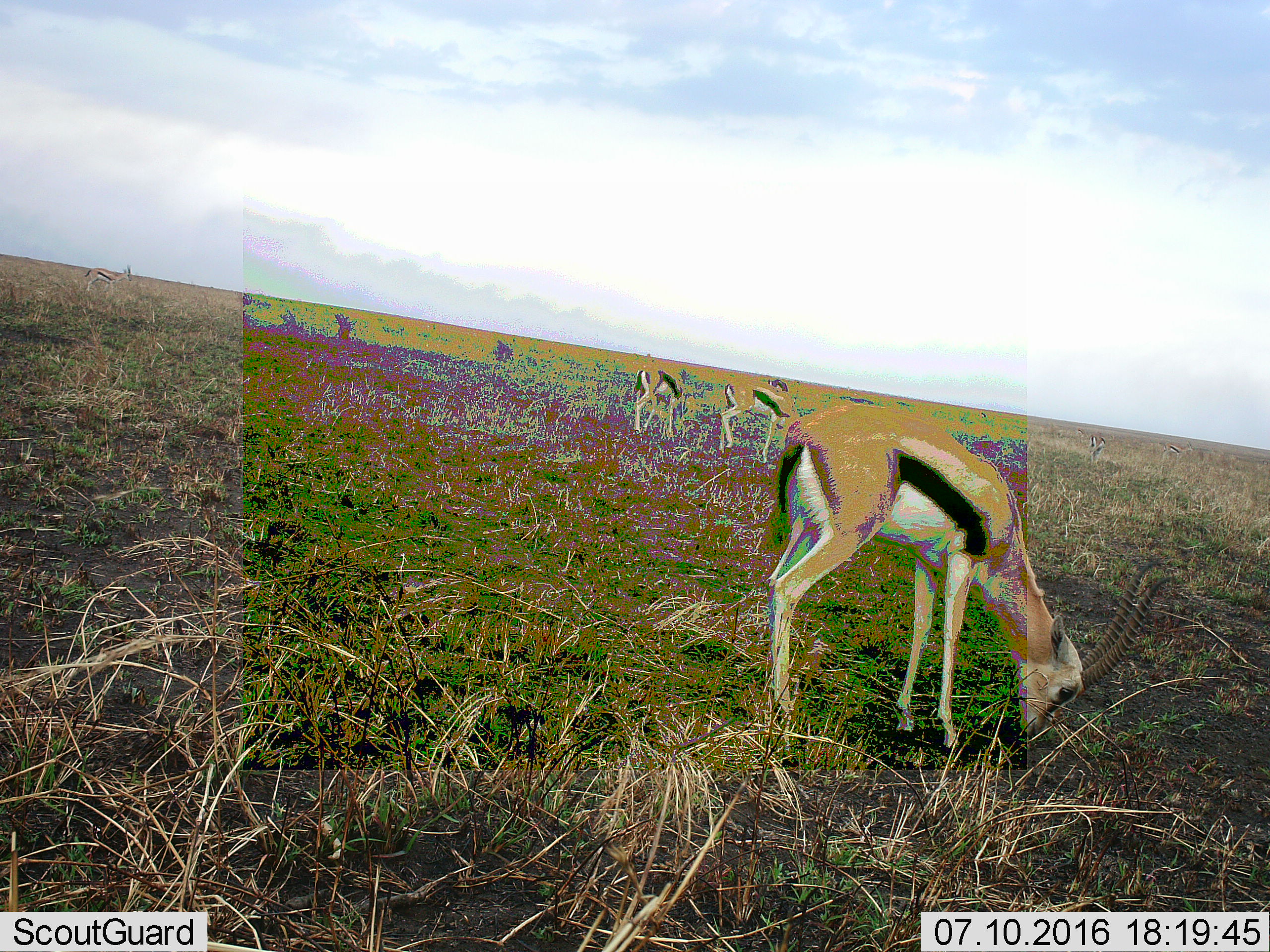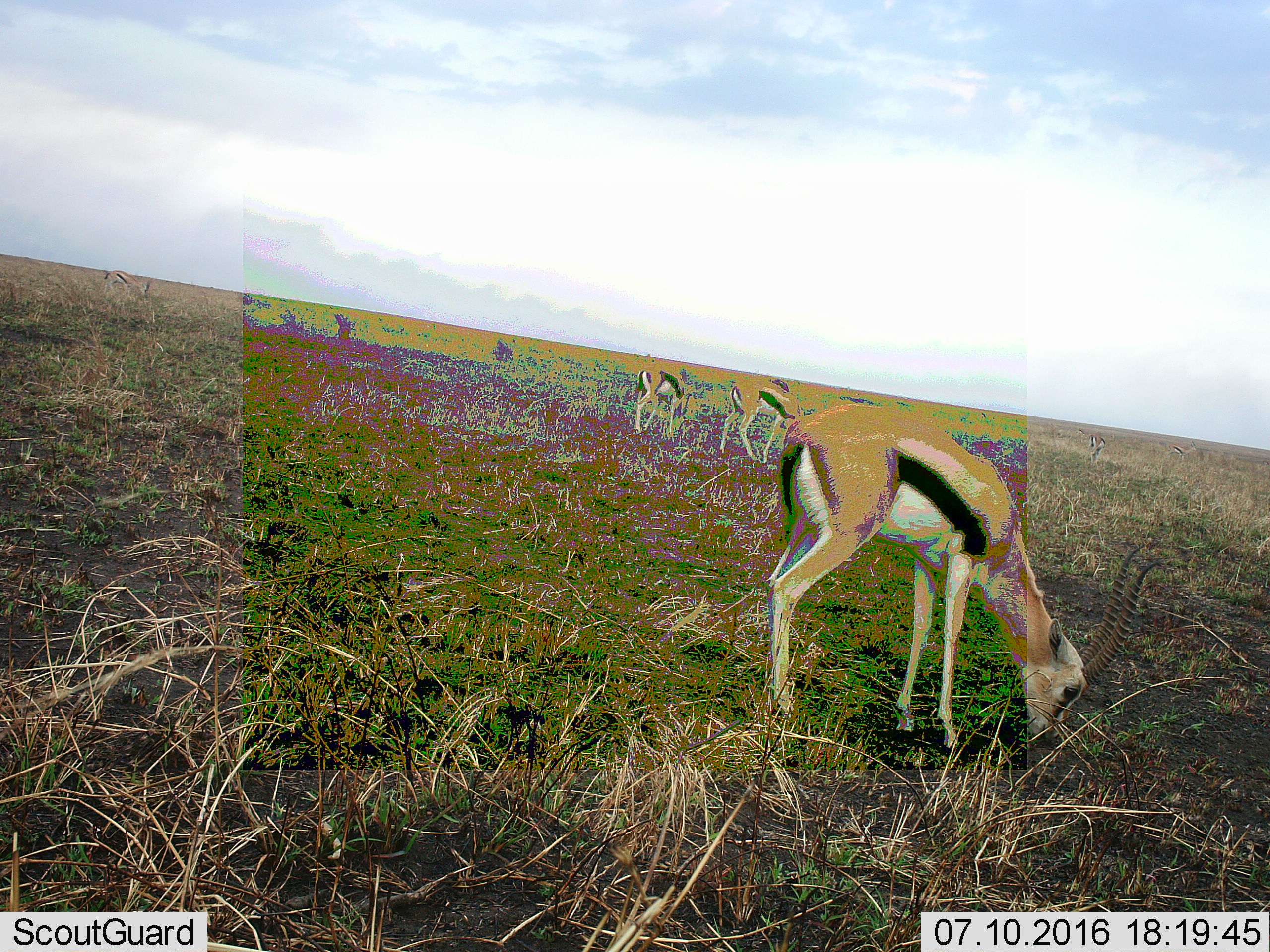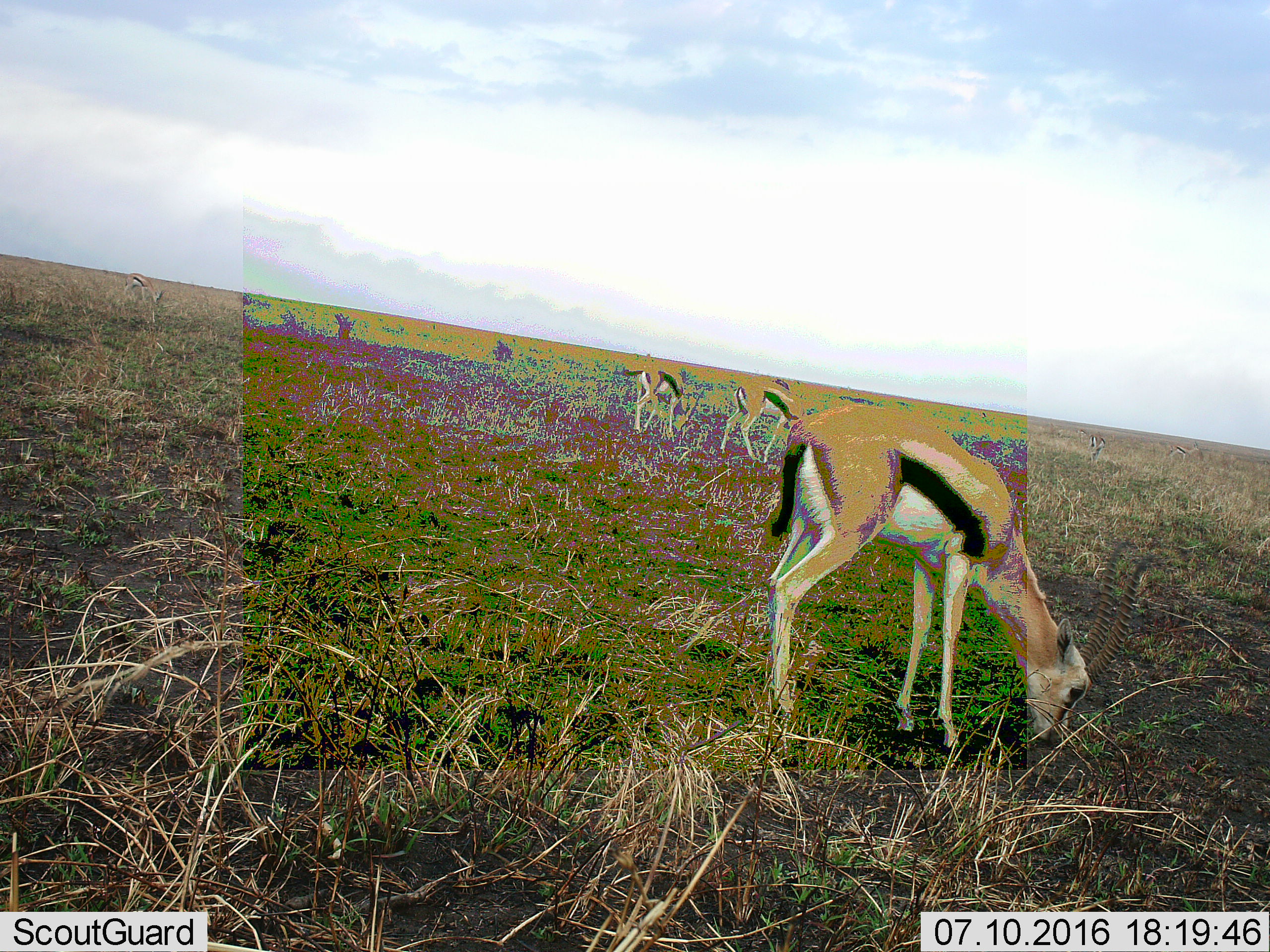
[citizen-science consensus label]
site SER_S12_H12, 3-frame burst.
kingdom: Animalia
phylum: Chordata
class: Mammalia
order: Artiodactyla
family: Bovidae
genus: Eudorcas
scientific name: Eudorcas thomsonii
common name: thomson's gazelle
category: gazellethomsons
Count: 6.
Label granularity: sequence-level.